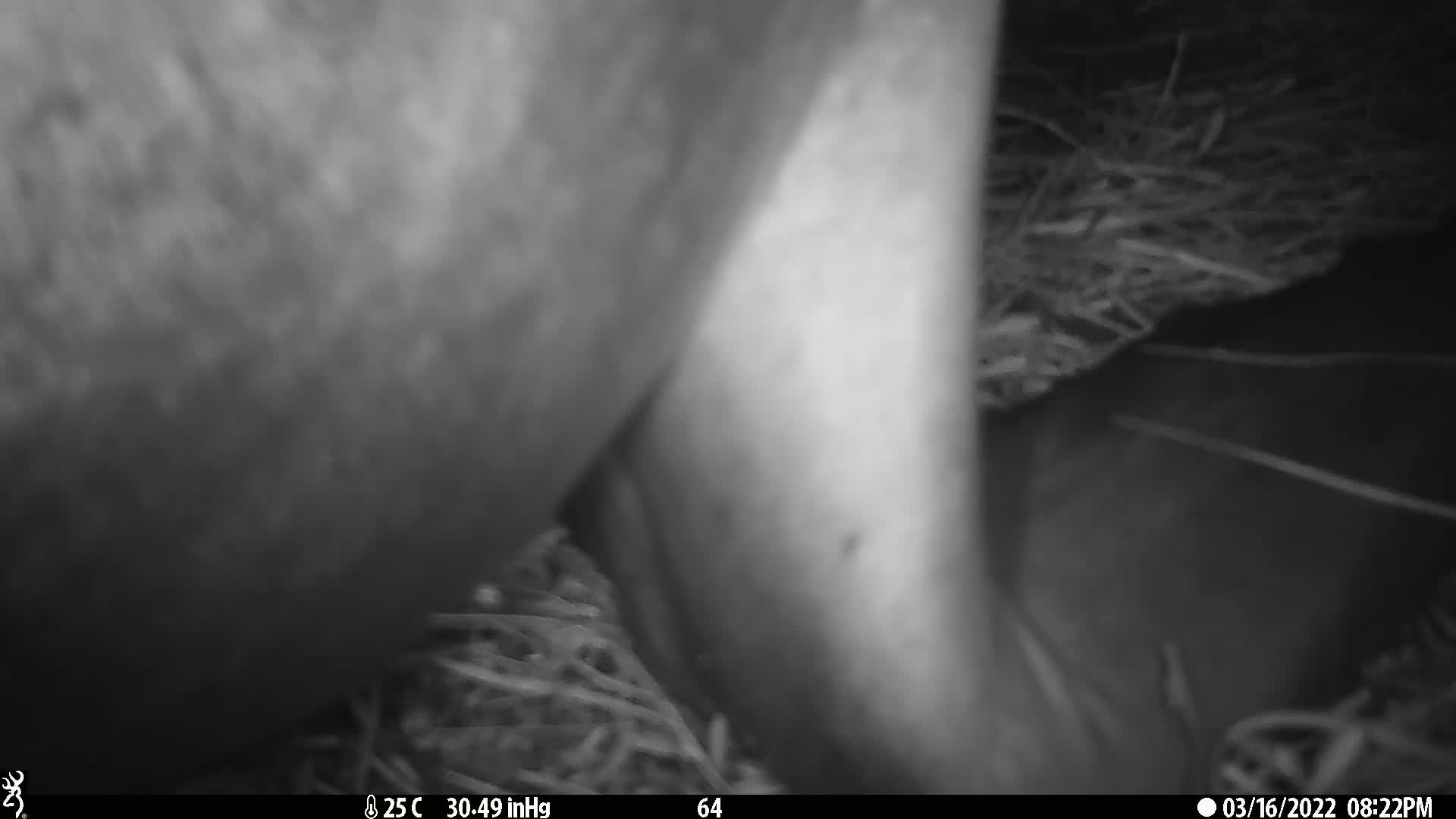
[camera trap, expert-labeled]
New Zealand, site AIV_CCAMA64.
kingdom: Animalia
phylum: Chordata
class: Mammalia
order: Carnivora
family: Otariidae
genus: Phocarctos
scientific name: Phocarctos hookeri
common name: new zealand sea lion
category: sealion